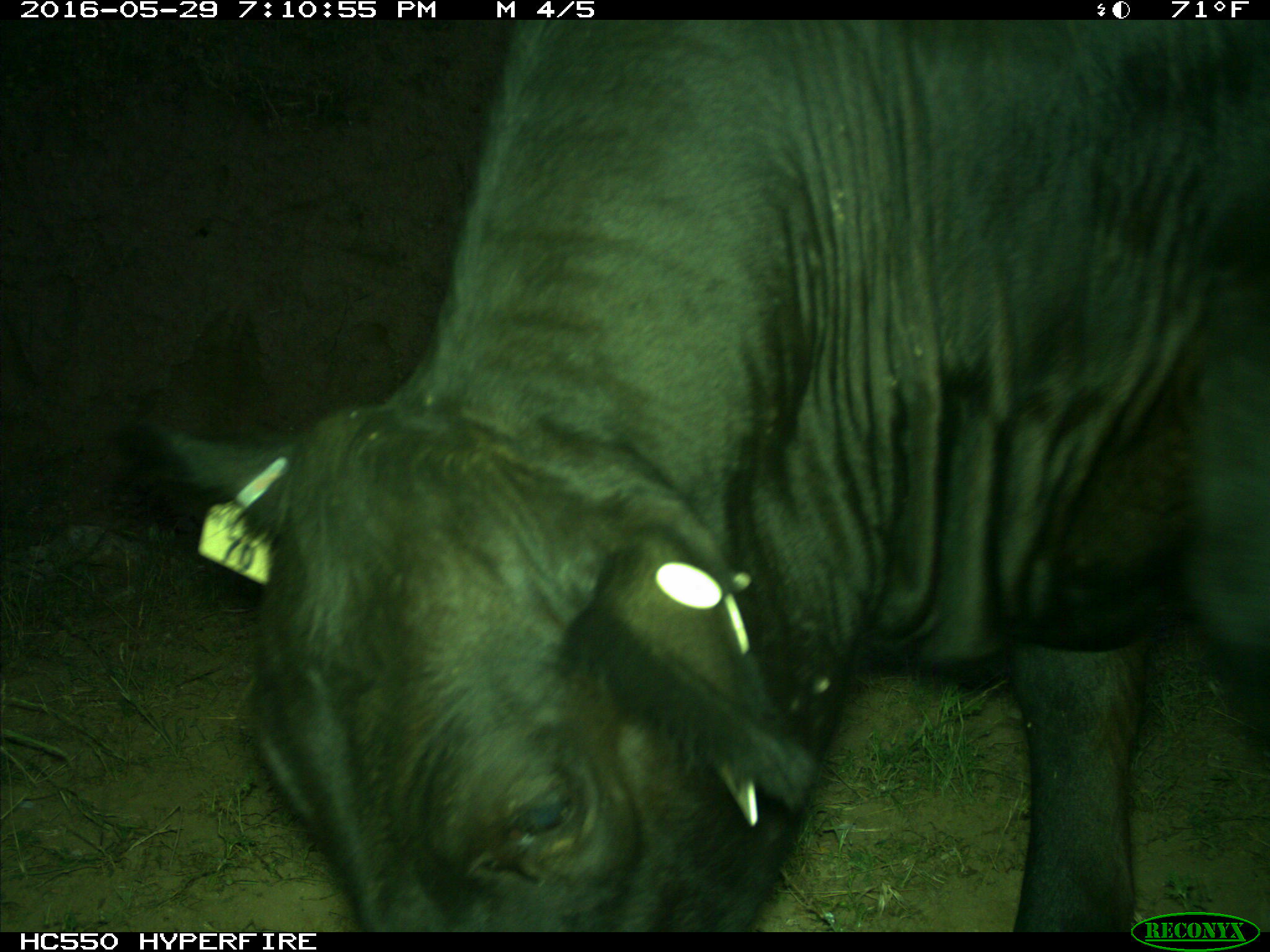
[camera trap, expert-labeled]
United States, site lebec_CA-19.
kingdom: Animalia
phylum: Chordata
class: Mammalia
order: Artiodactyla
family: Bovidae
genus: Bos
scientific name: Bos taurus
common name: domestic cow